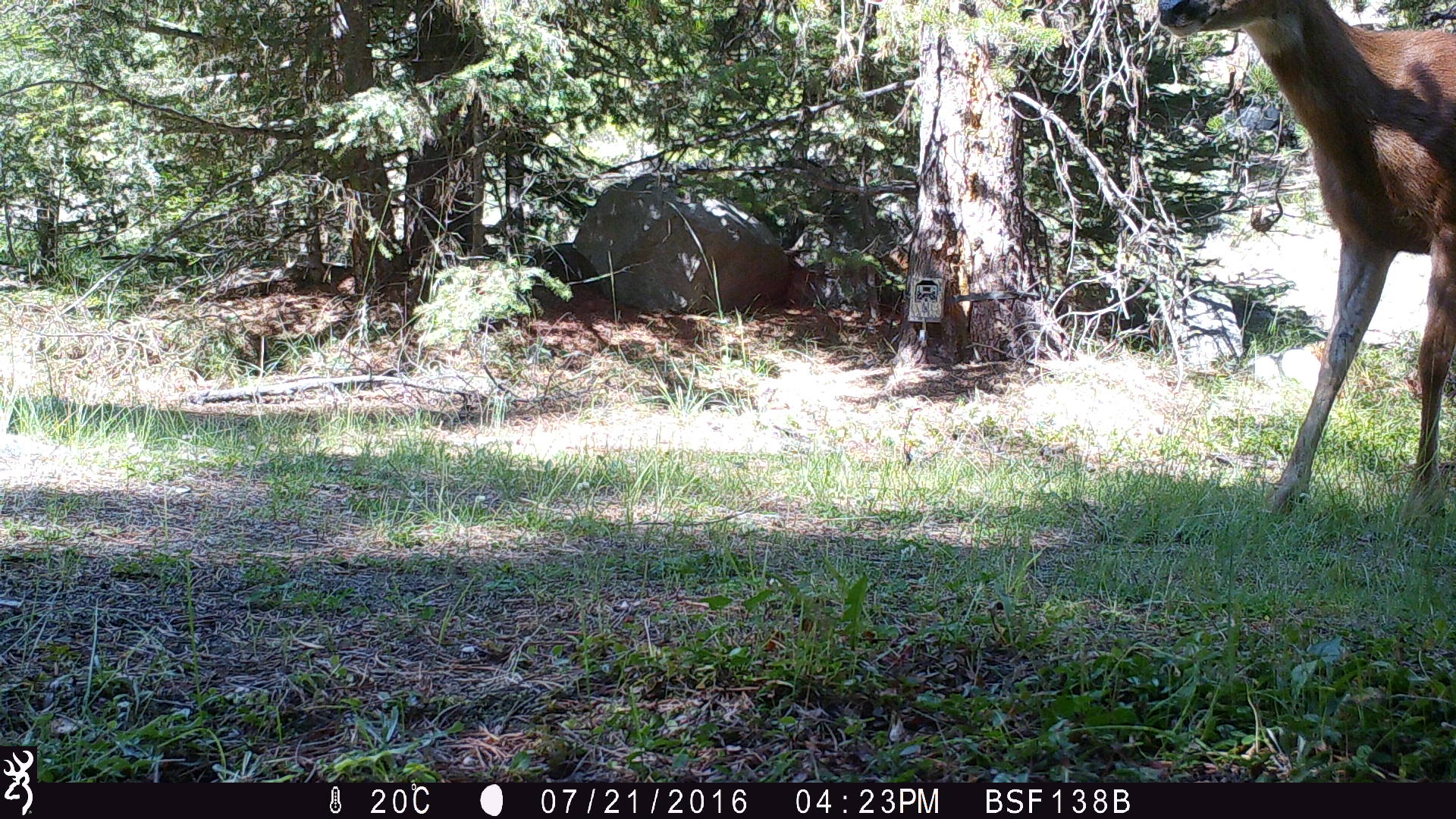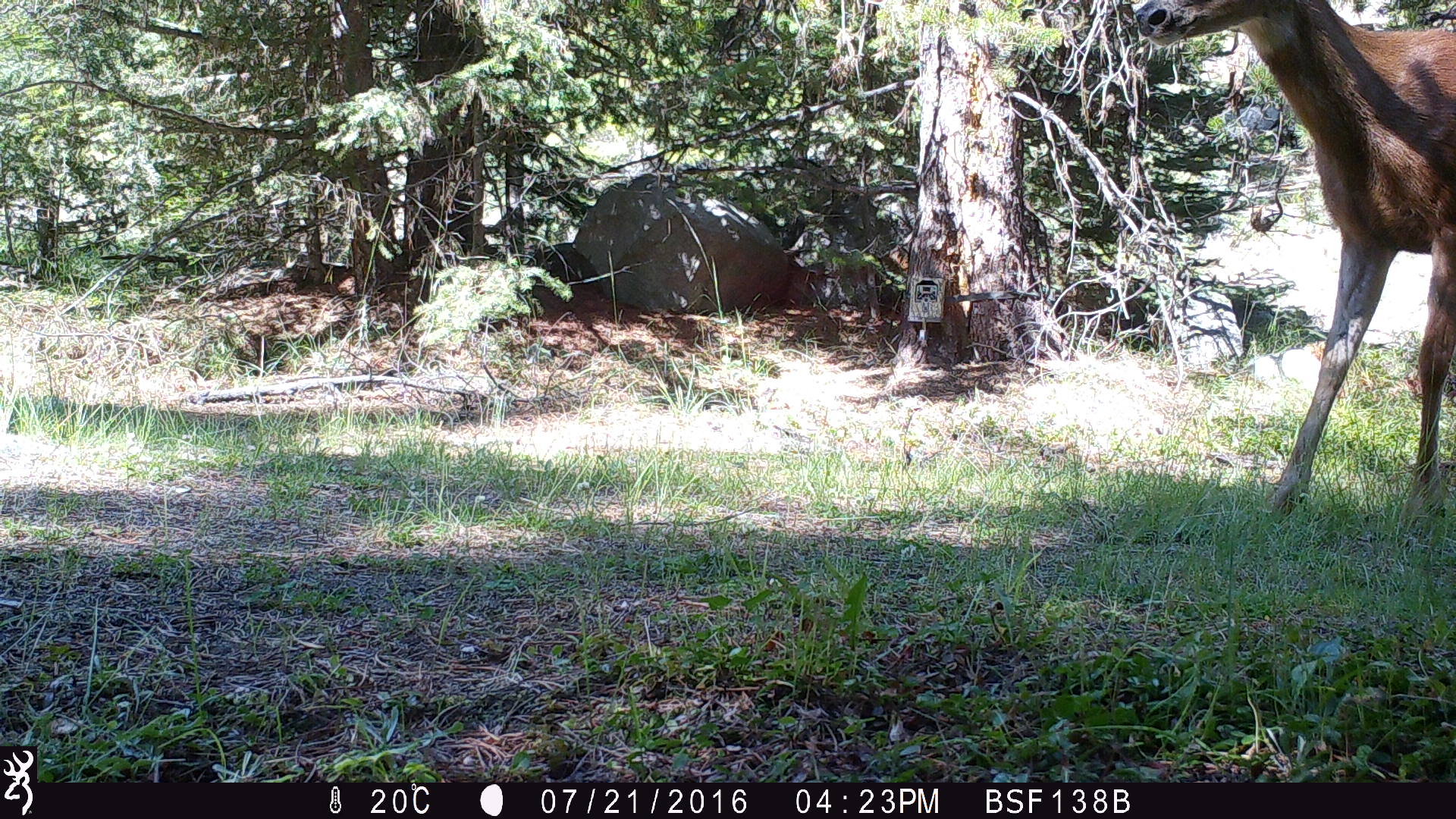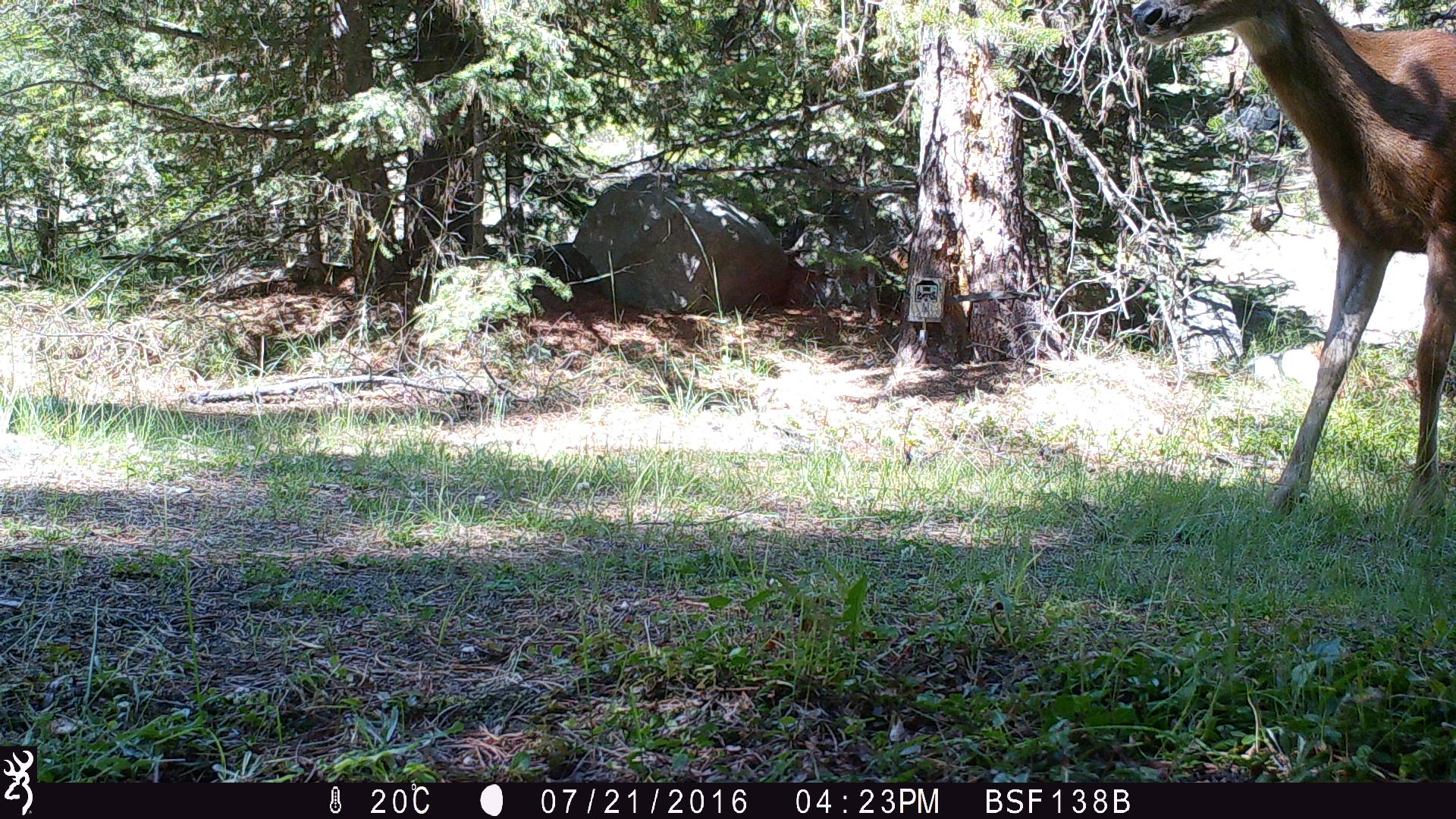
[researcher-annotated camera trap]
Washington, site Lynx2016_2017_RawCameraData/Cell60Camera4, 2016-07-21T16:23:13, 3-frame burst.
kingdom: Animalia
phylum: Chordata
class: Mammalia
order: Artiodactyla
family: Cervidae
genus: Odocoileus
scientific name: Odocoileus hemionus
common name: mule deer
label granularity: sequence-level